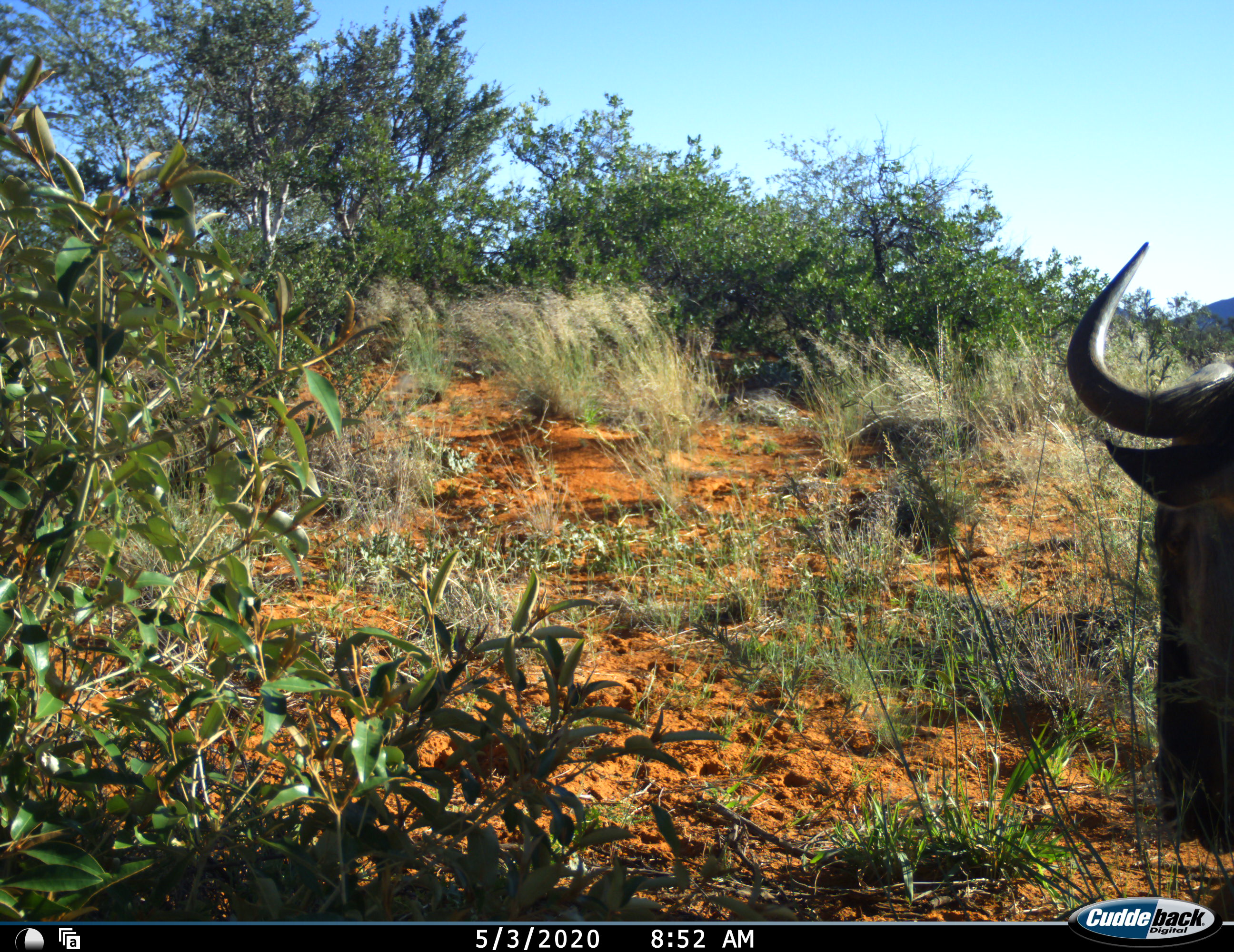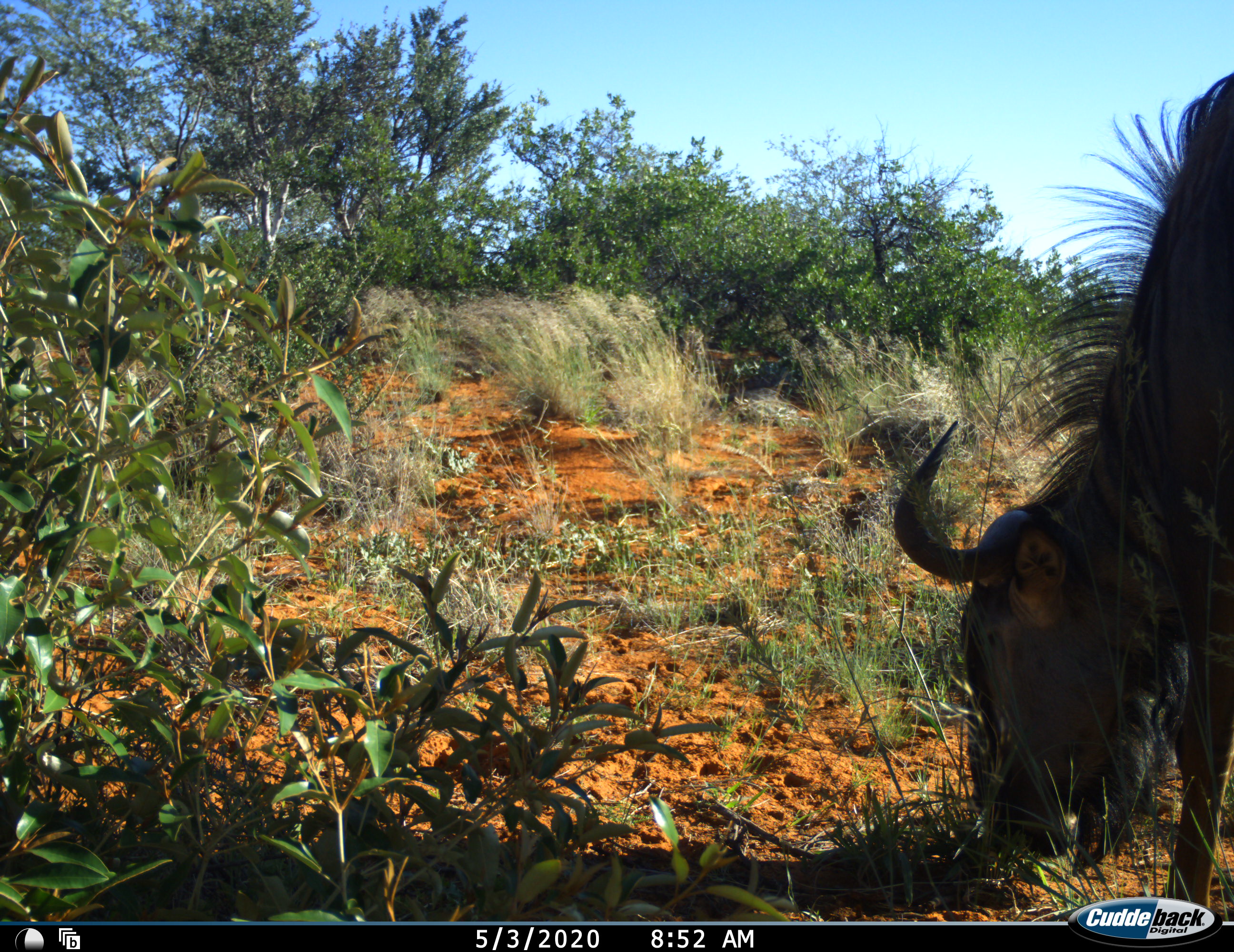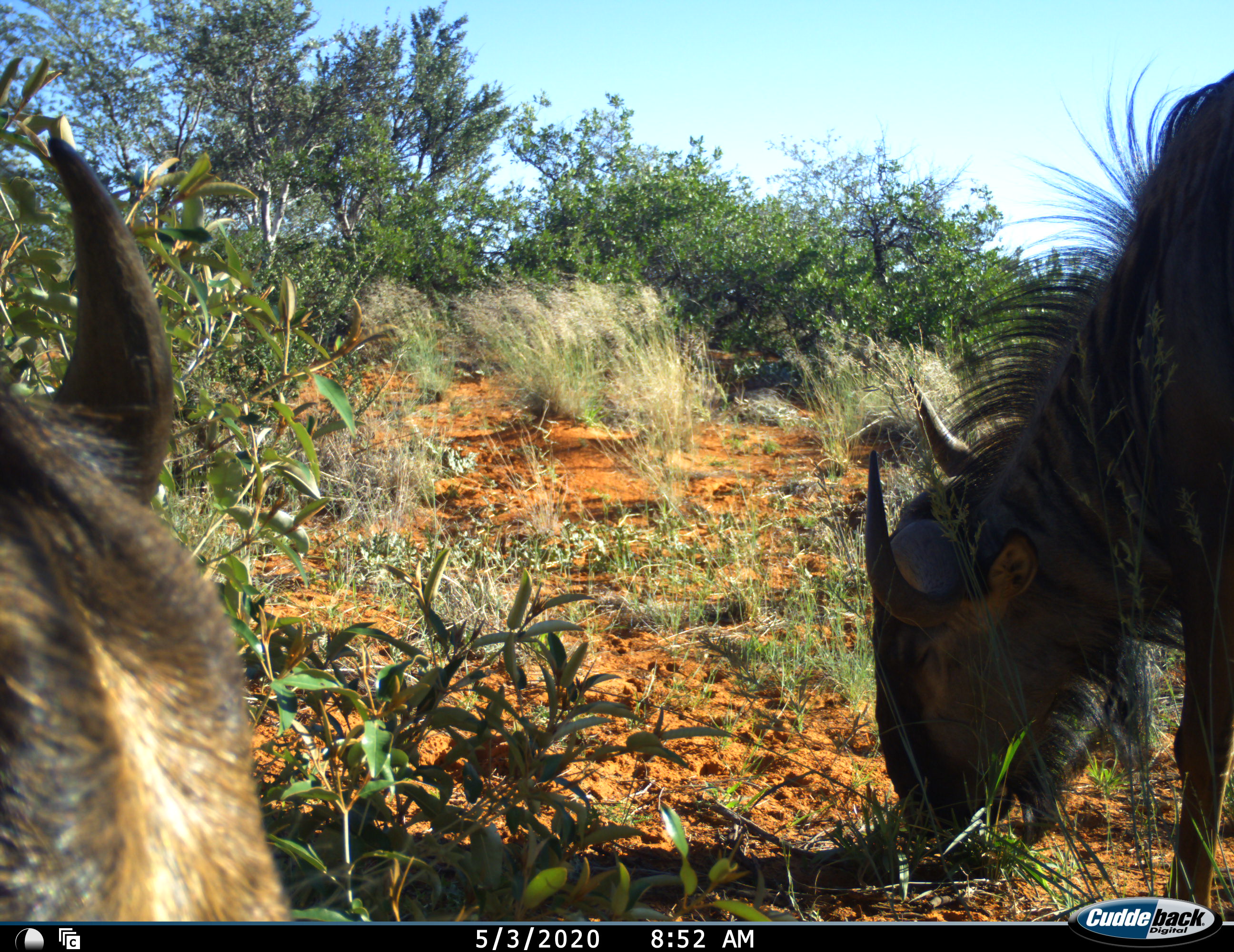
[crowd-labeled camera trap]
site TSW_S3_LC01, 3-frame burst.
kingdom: Animalia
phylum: Chordata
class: Mammalia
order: Artiodactyla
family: Bovidae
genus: Connochaetes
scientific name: Connochaetes taurinus taurinus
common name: blue wildebeest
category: wildebeestblue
Wildebeestblue (blue wildebeest) (Connochaetes taurinus taurinus), count 2. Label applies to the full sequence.